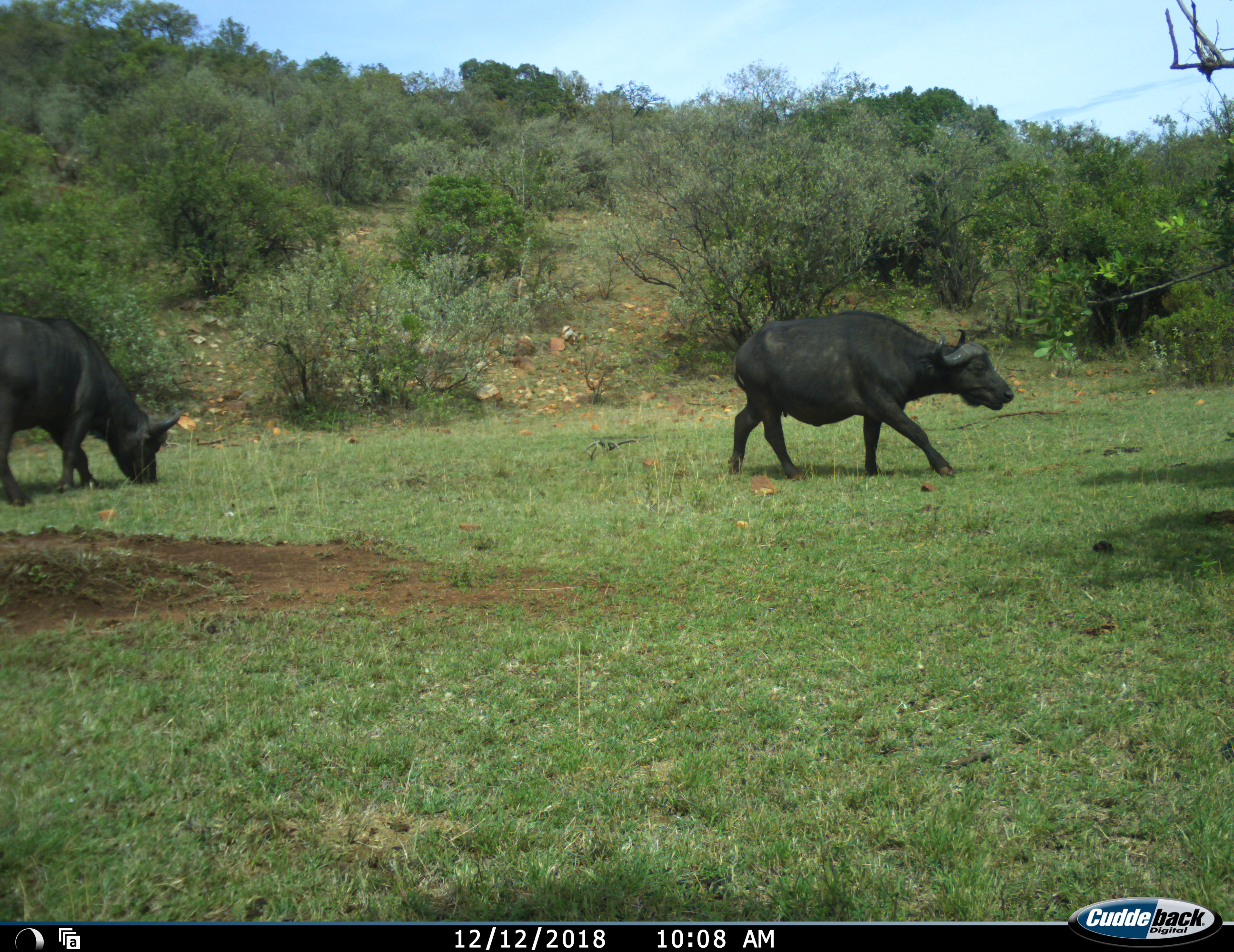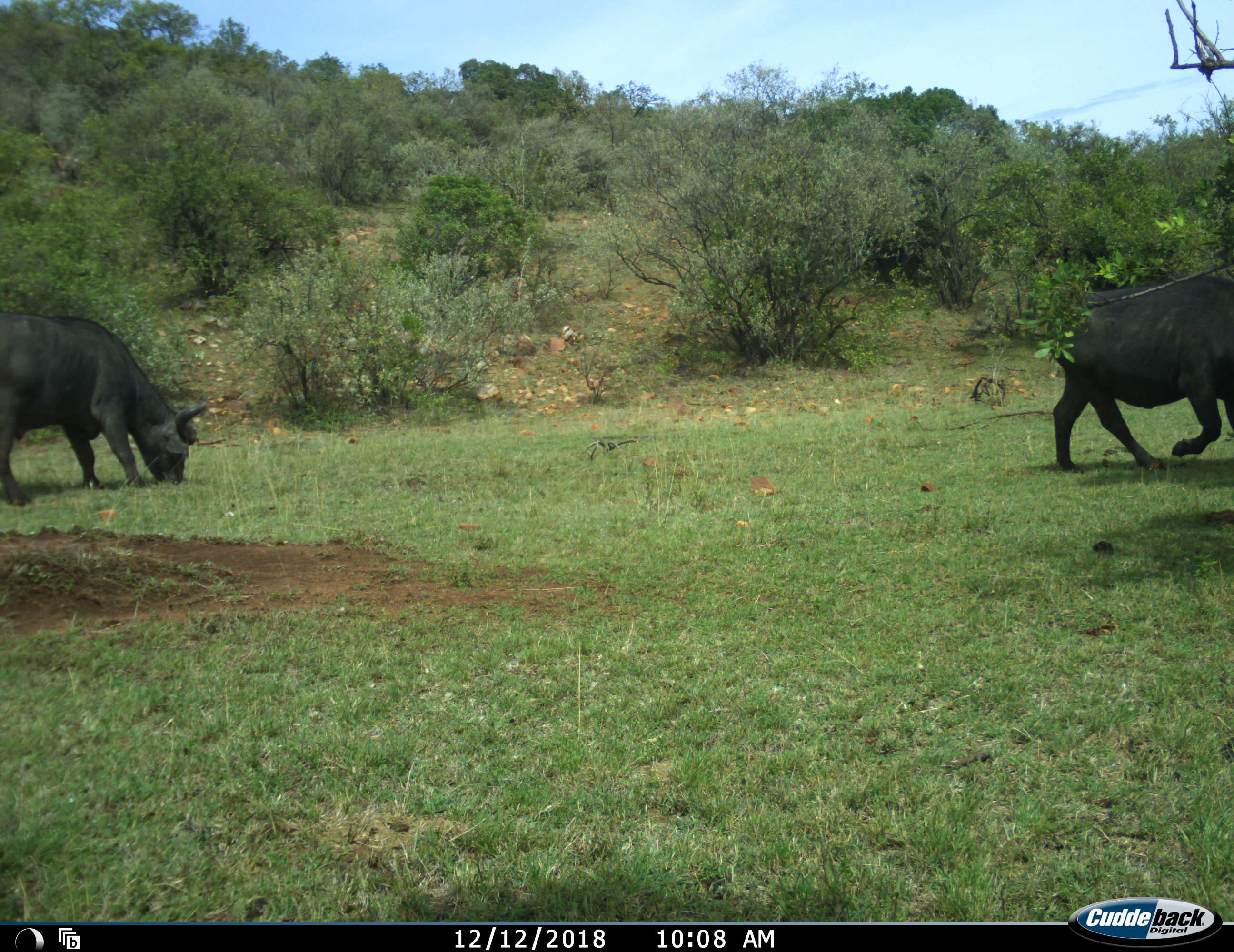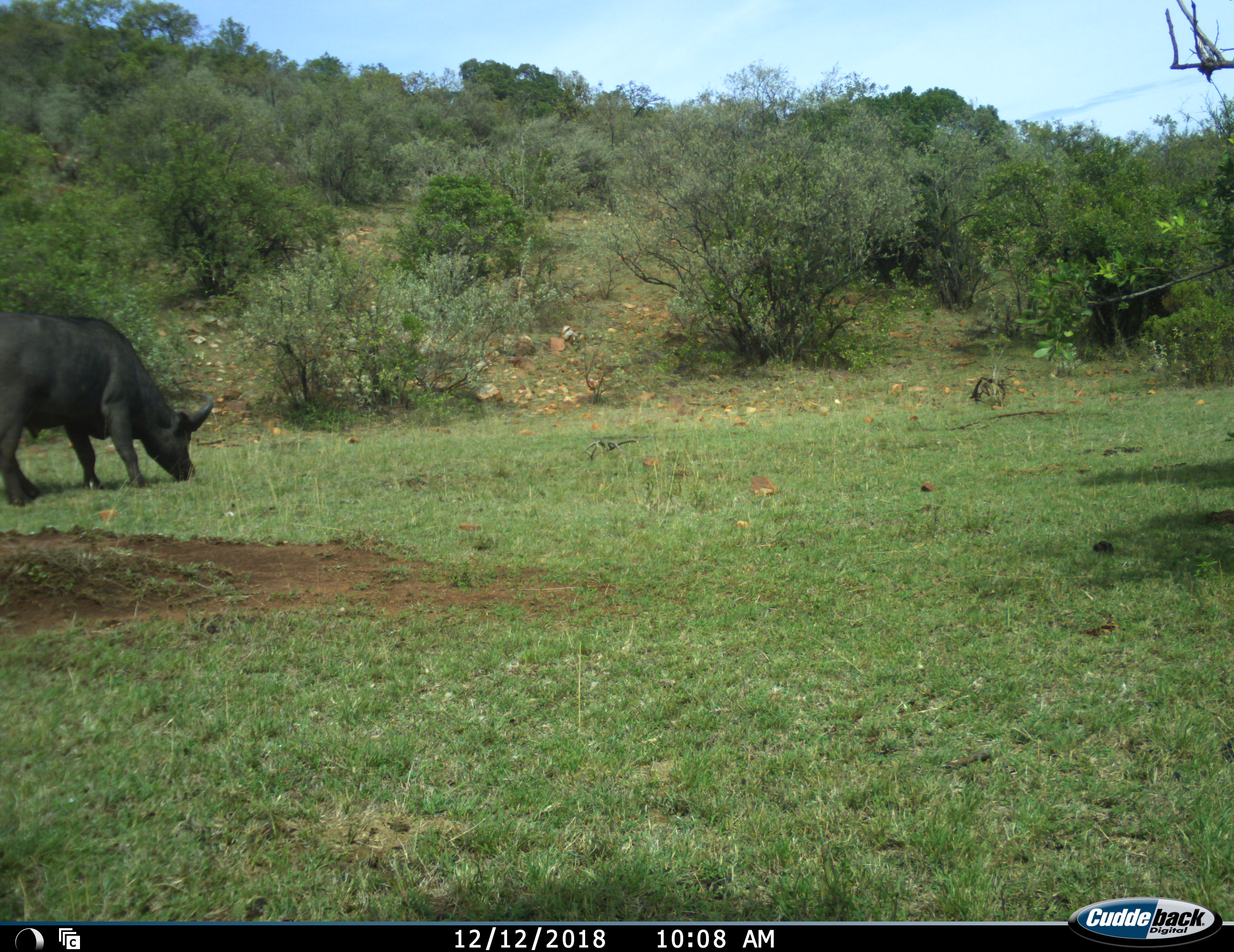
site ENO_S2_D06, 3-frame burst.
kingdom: Animalia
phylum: Chordata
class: Mammalia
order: Artiodactyla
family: Bovidae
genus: Syncerus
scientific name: Syncerus caffer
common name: african buffalo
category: buffalo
Buffalo (african buffalo) (Syncerus caffer), count 2. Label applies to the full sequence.